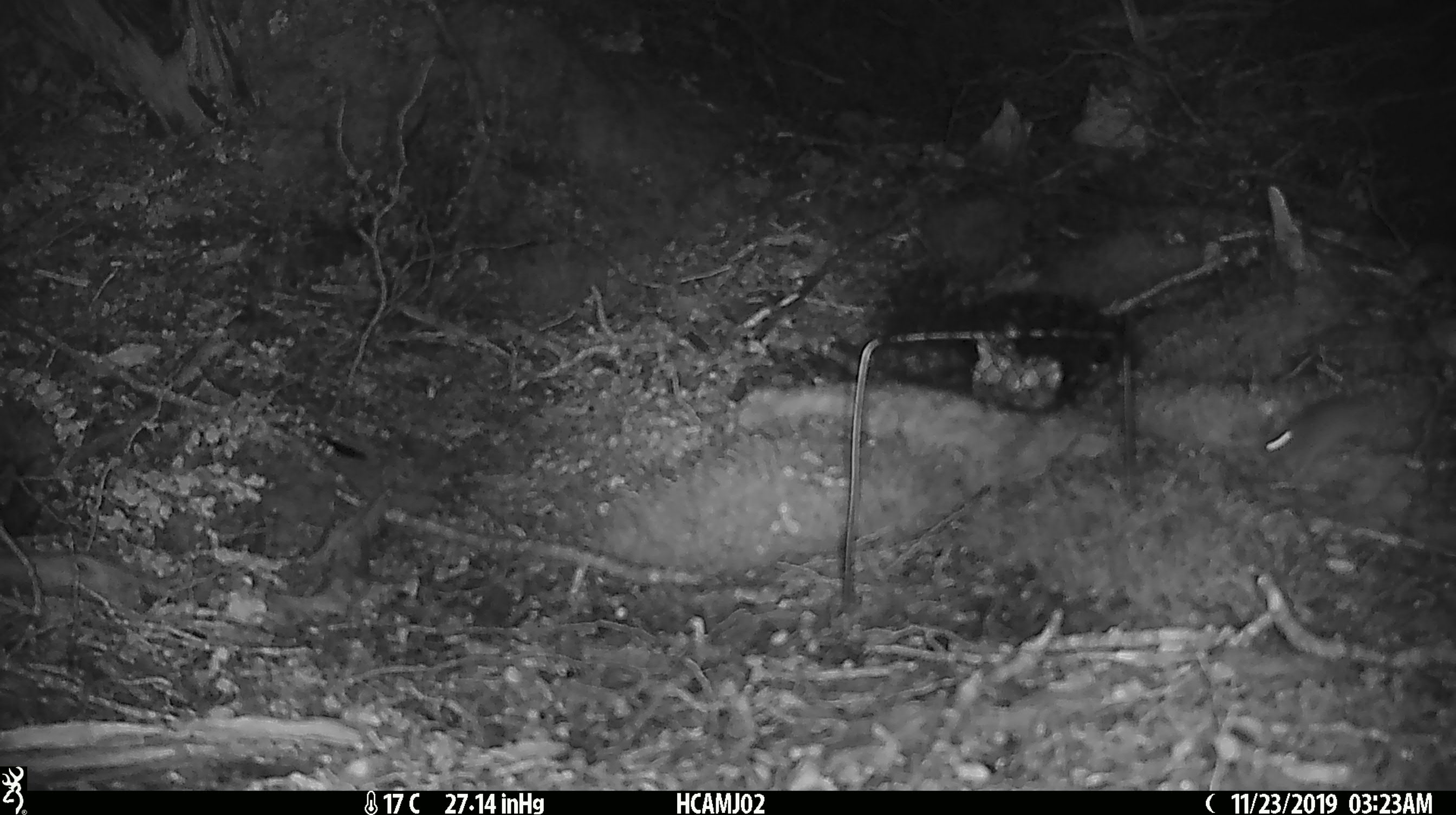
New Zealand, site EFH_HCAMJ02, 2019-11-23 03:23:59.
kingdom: Animalia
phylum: Chordata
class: Mammalia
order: Rodentia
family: Muridae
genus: Mus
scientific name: Mus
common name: mouse